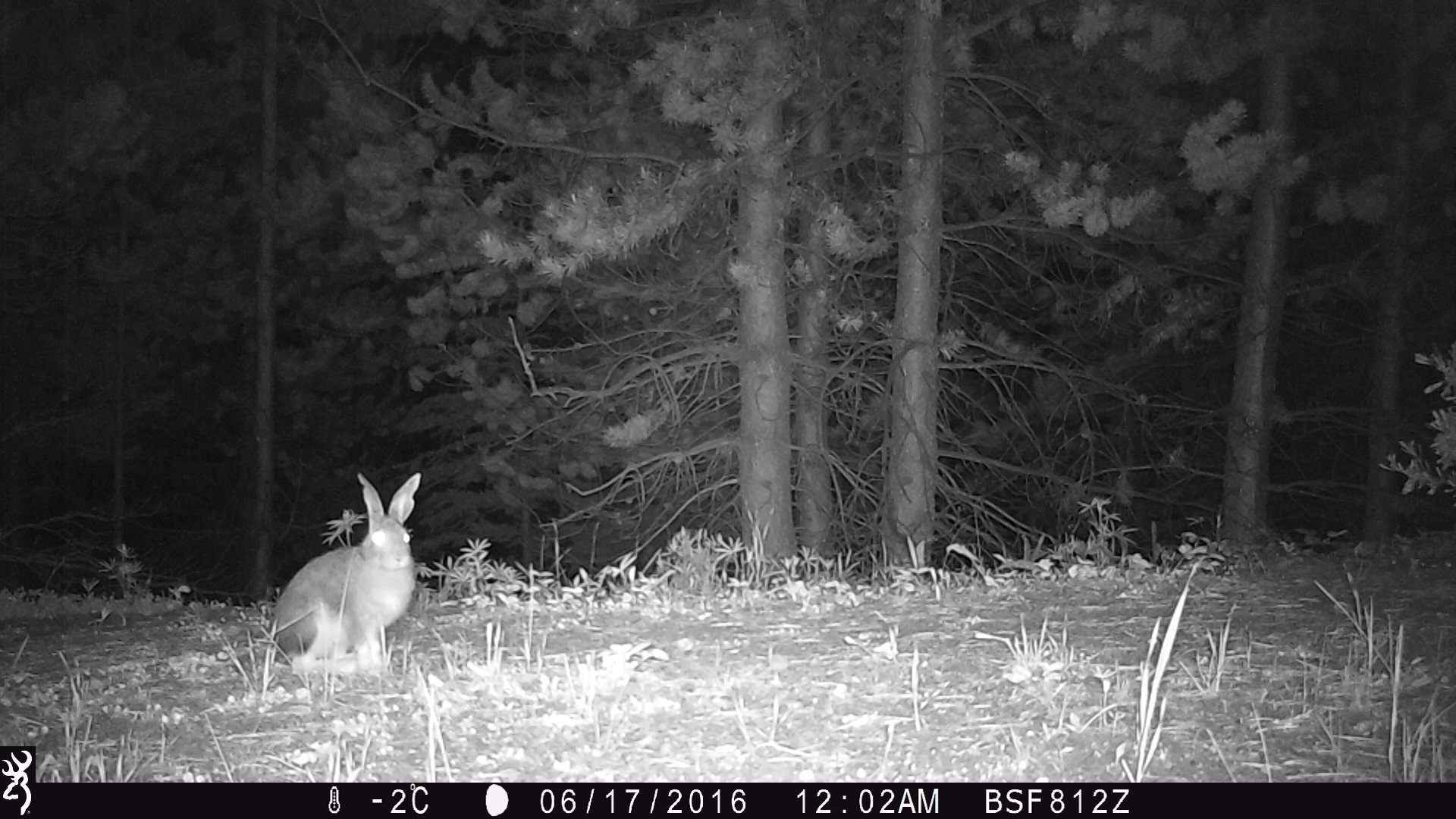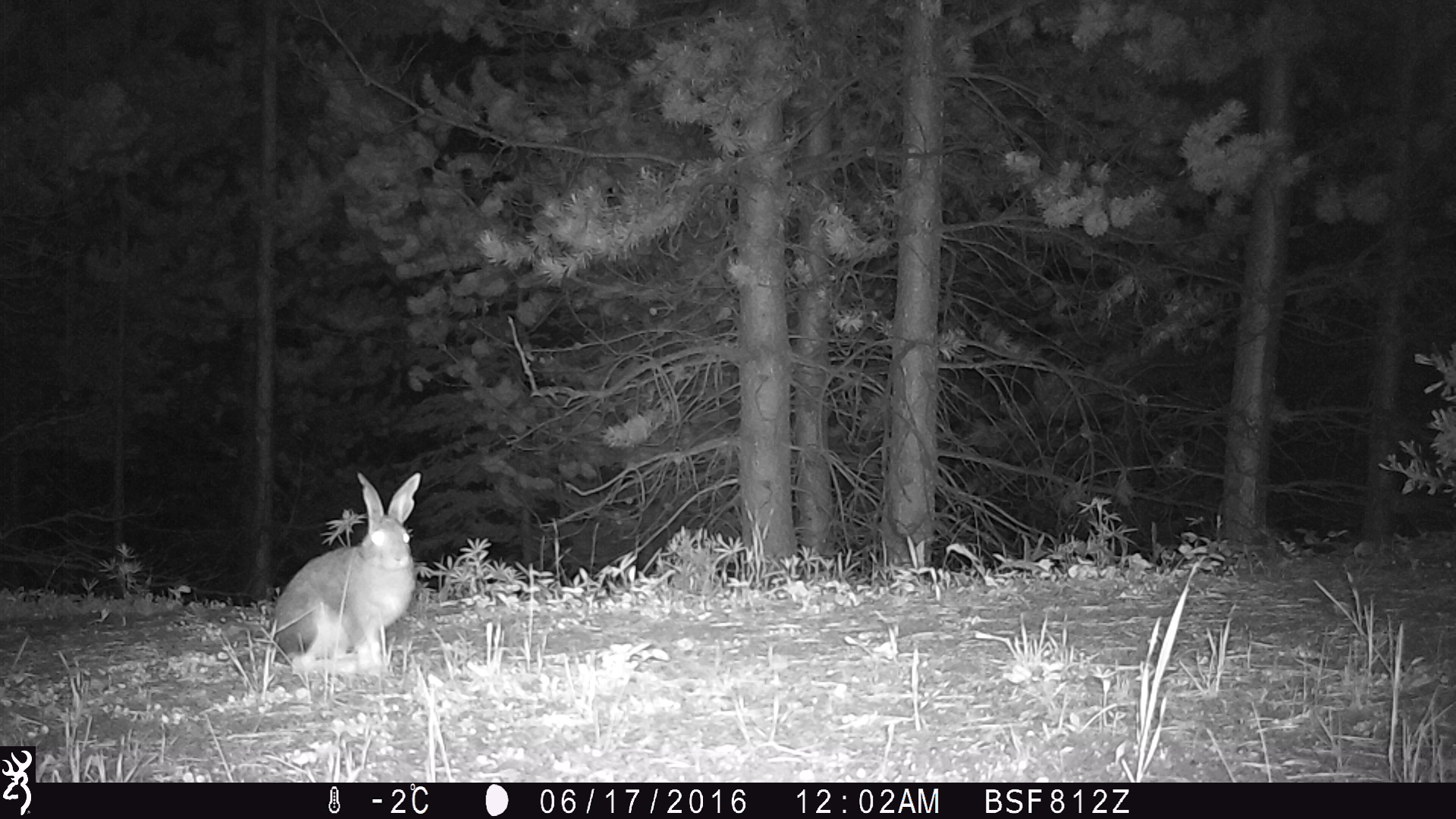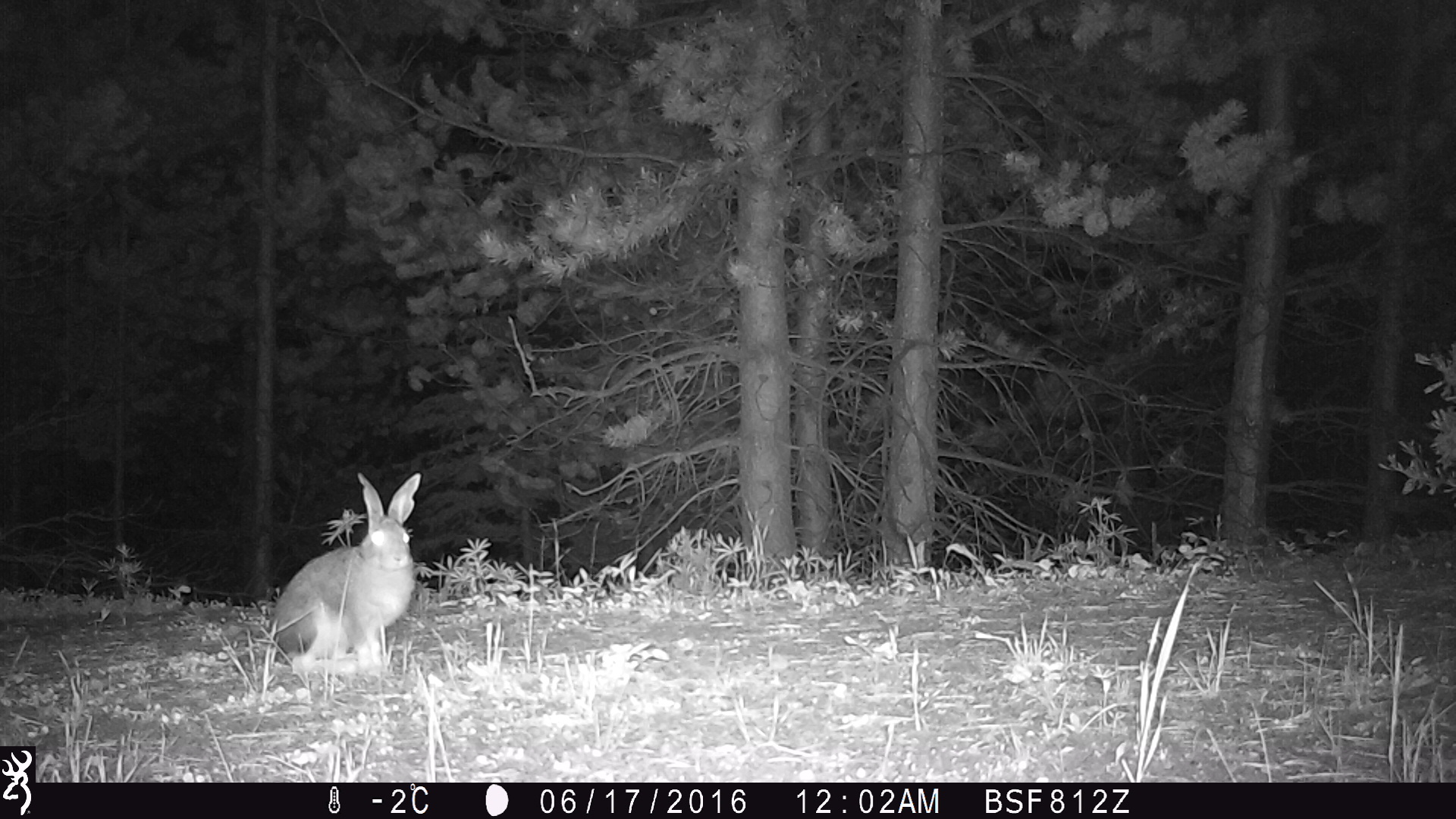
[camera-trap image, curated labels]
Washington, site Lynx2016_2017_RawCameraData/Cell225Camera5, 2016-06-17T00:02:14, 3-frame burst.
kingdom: Animalia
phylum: Chordata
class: Mammalia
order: Lagomorpha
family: Leporidae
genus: Lepus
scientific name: Lepus americanus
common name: snowshoe hare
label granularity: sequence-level